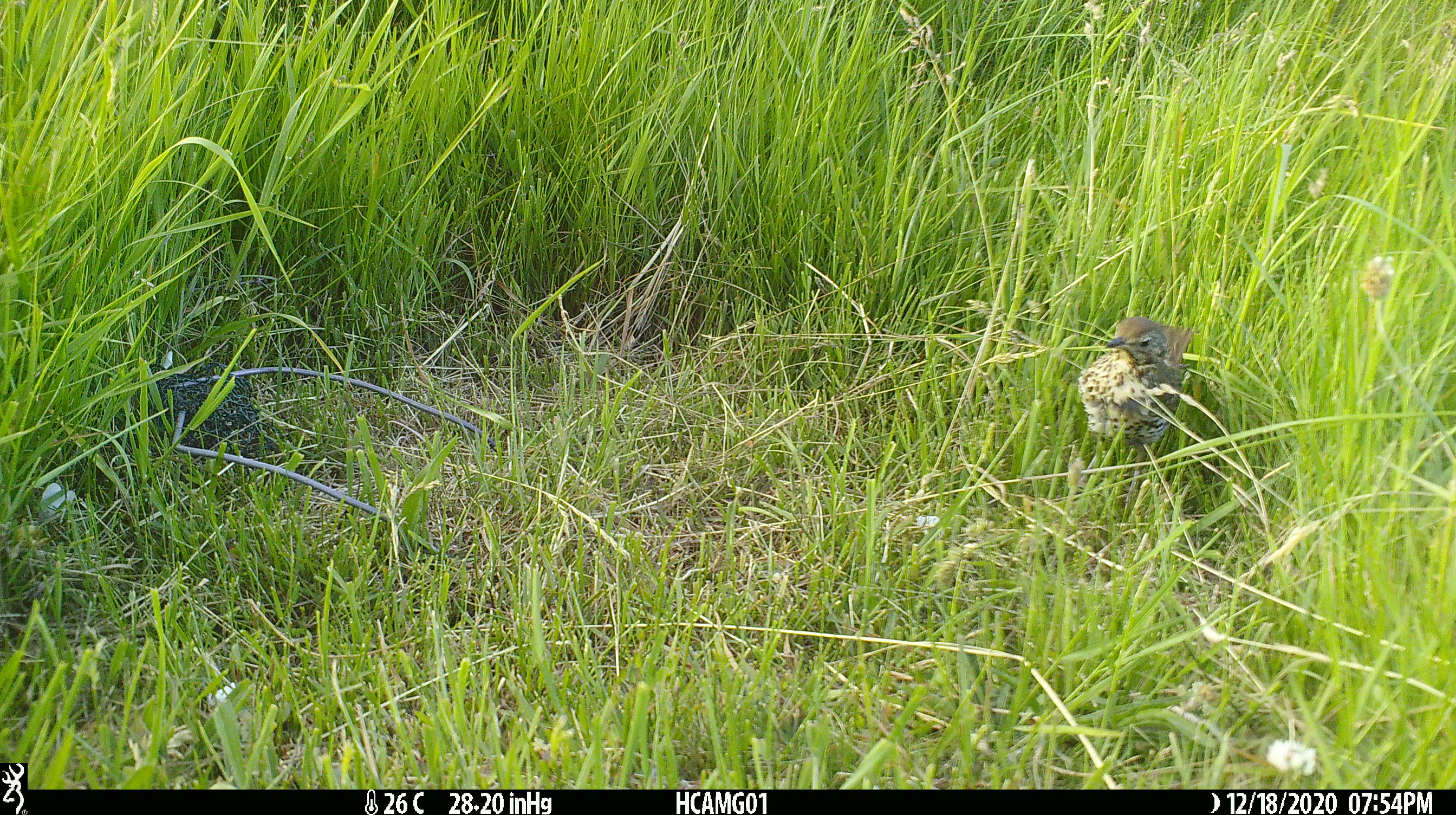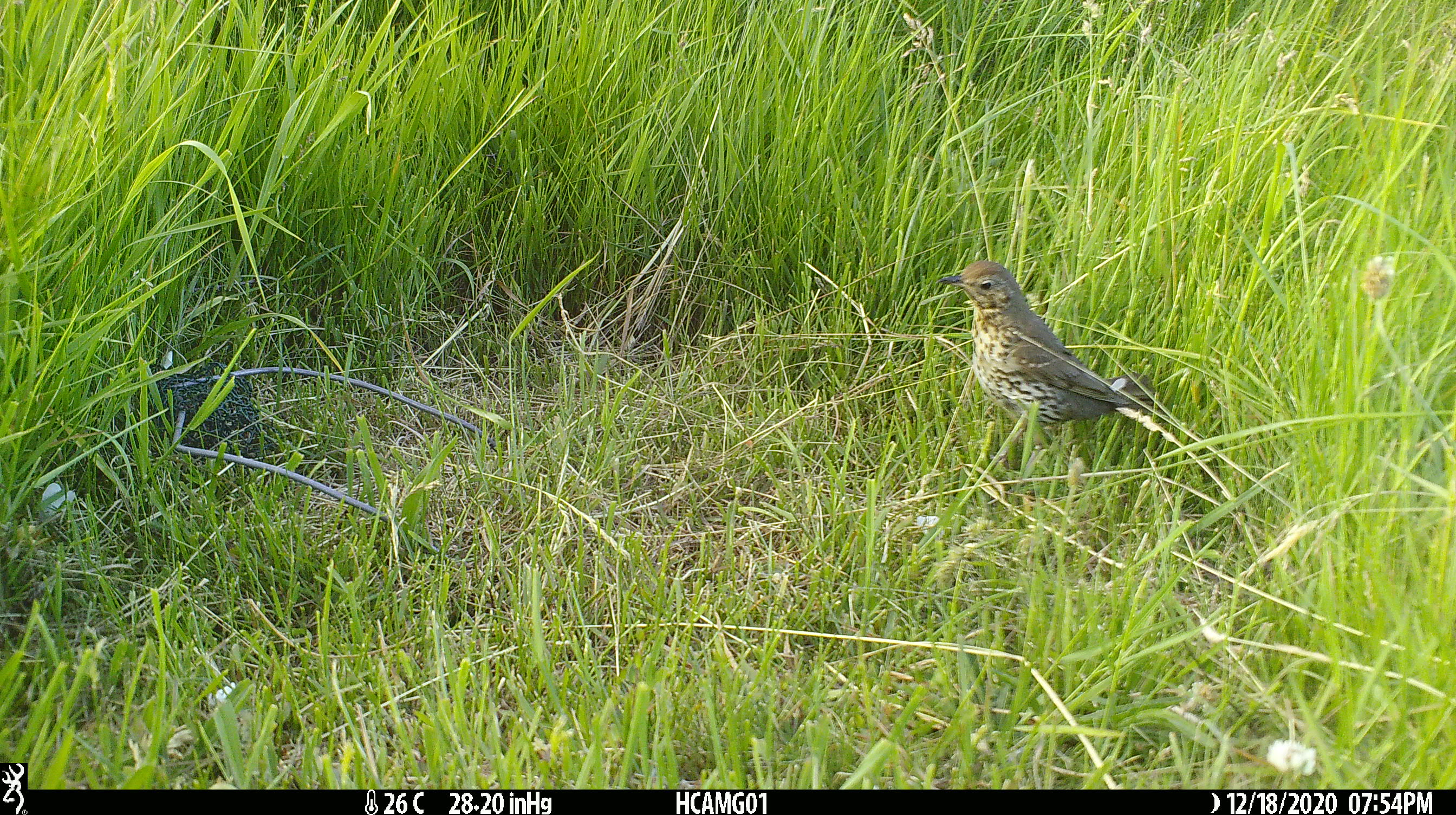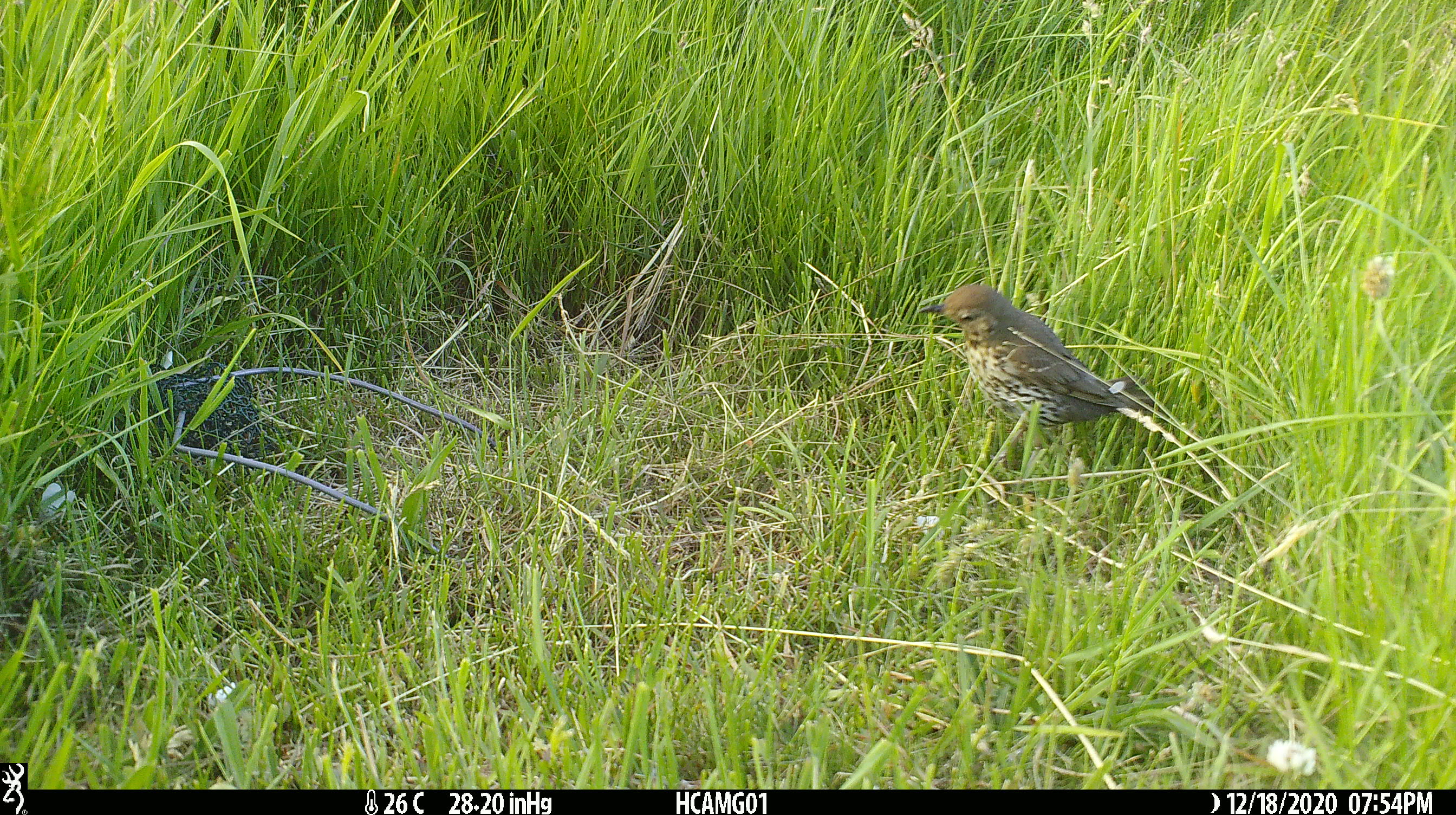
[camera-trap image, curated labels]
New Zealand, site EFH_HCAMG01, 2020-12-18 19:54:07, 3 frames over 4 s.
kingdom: Animalia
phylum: Chordata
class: Aves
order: Passeriformes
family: Turdidae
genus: Turdus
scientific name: Turdus philomelos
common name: song thrush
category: thrush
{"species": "thrush (song thrush) (Turdus philomelos)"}